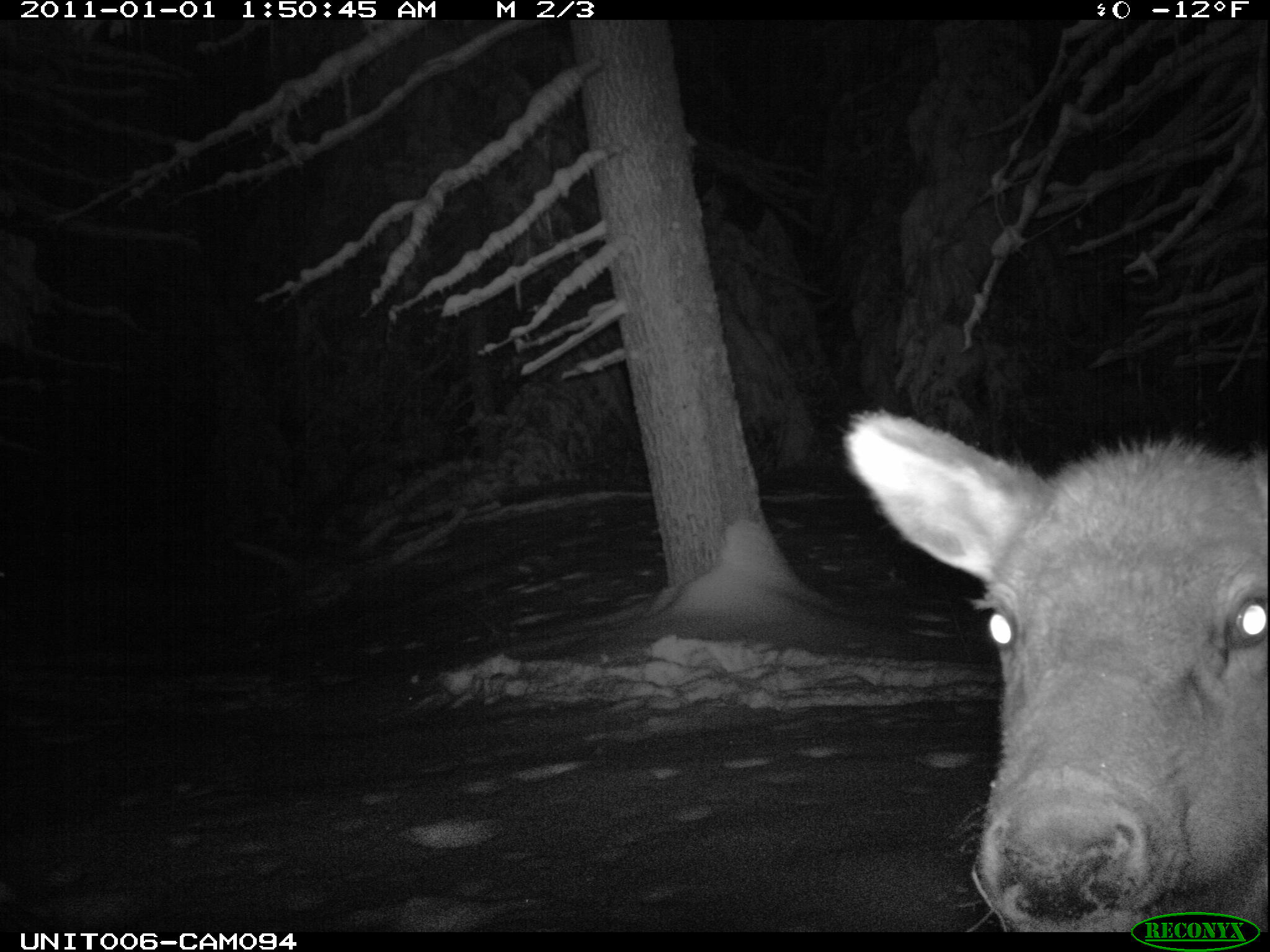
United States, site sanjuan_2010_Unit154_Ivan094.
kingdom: Animalia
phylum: Chordata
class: Mammalia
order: Artiodactyla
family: Cervidae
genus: Cervus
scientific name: Cervus elaphus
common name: red deer